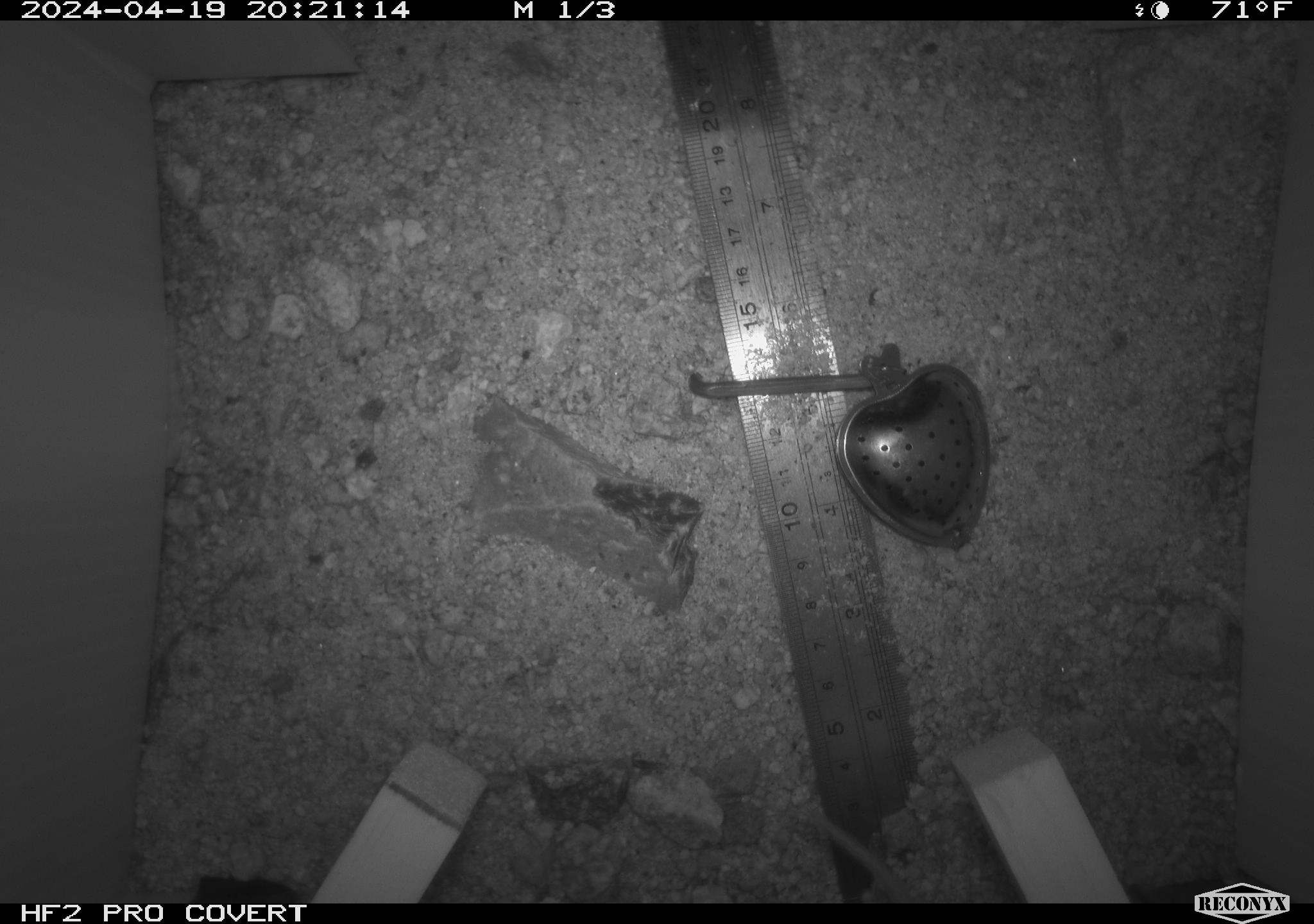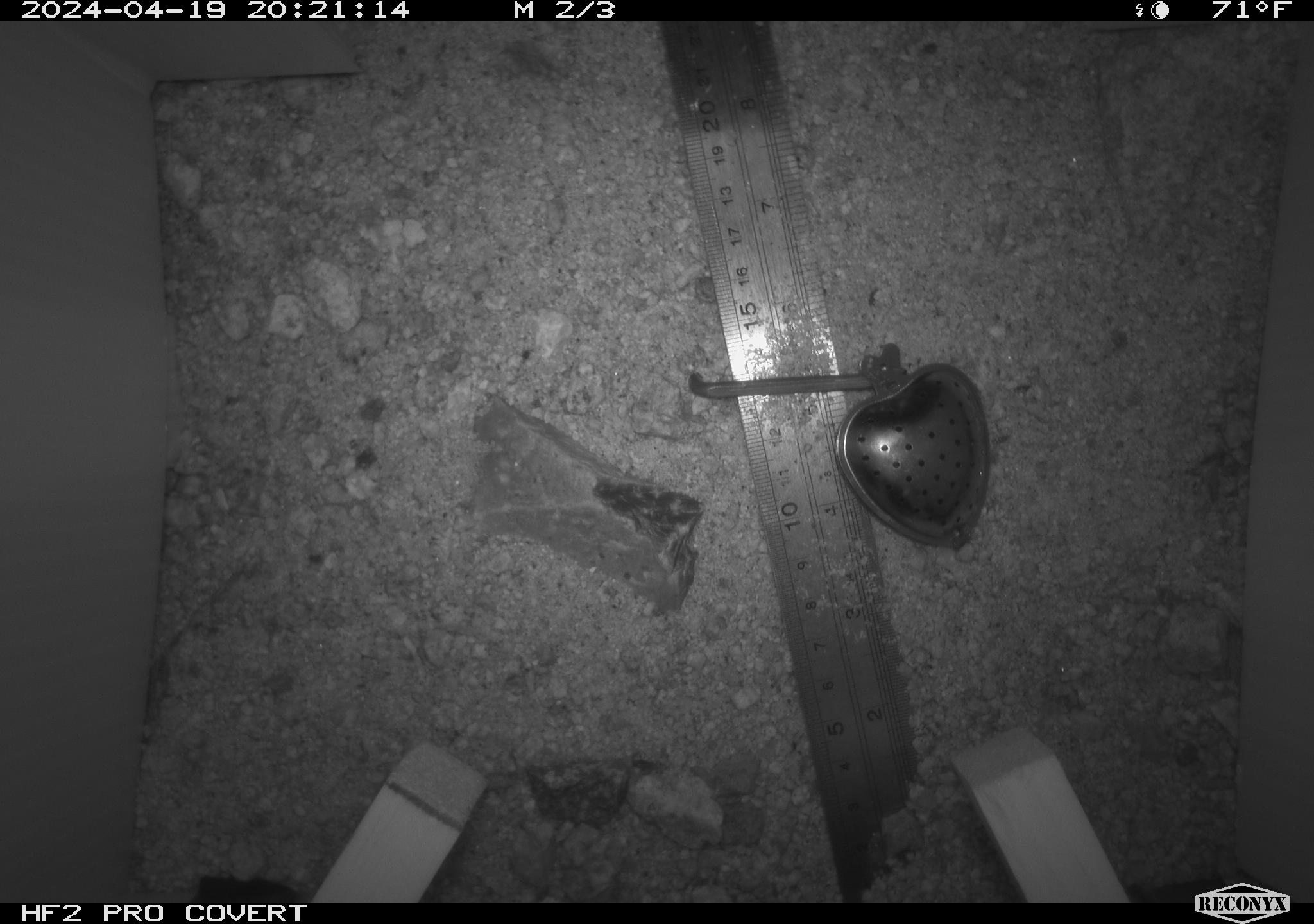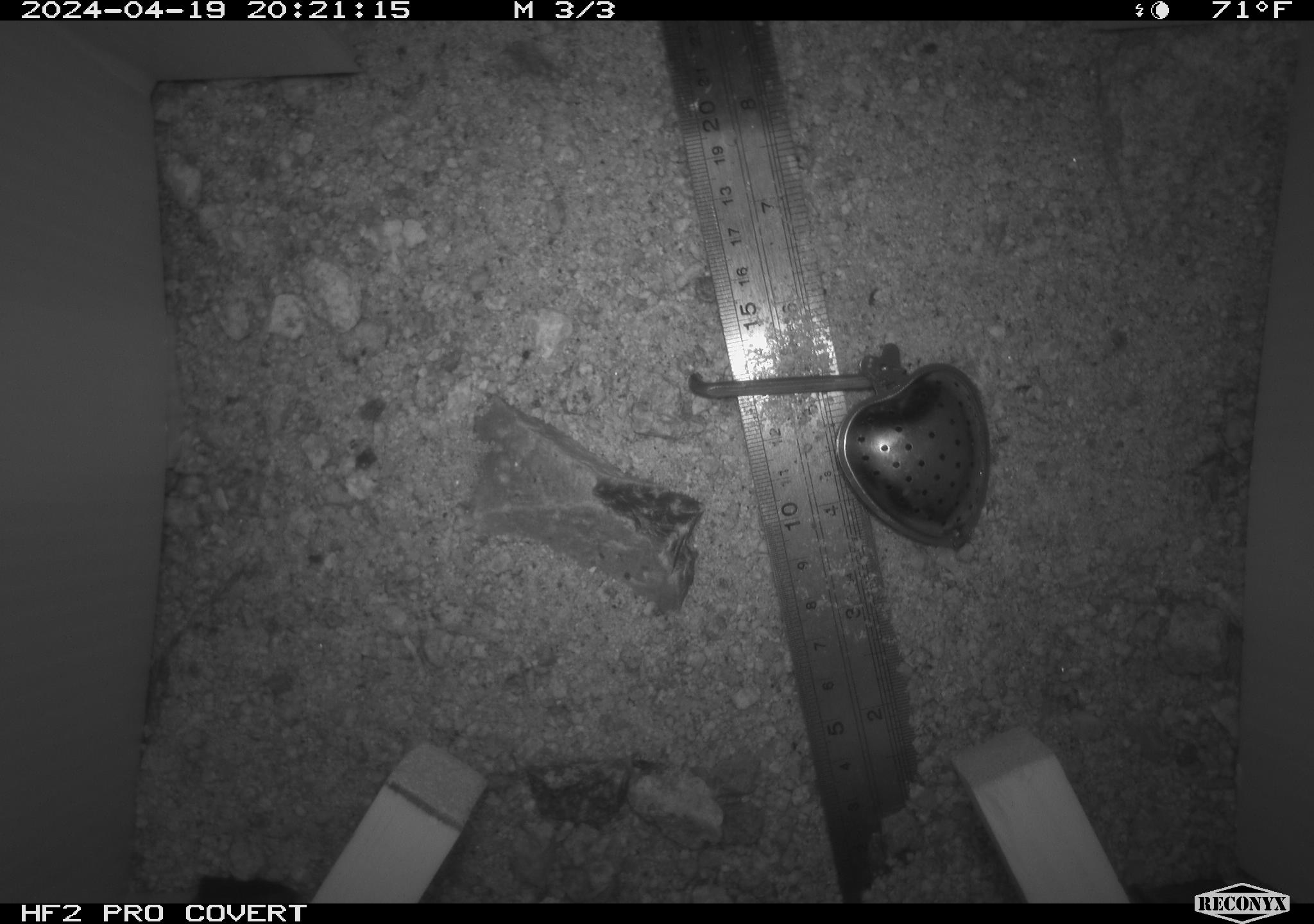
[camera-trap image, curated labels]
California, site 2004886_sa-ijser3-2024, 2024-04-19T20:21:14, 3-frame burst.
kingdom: Animalia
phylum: Chordata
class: Mammalia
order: Rodentia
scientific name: Rodentia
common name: mouse species